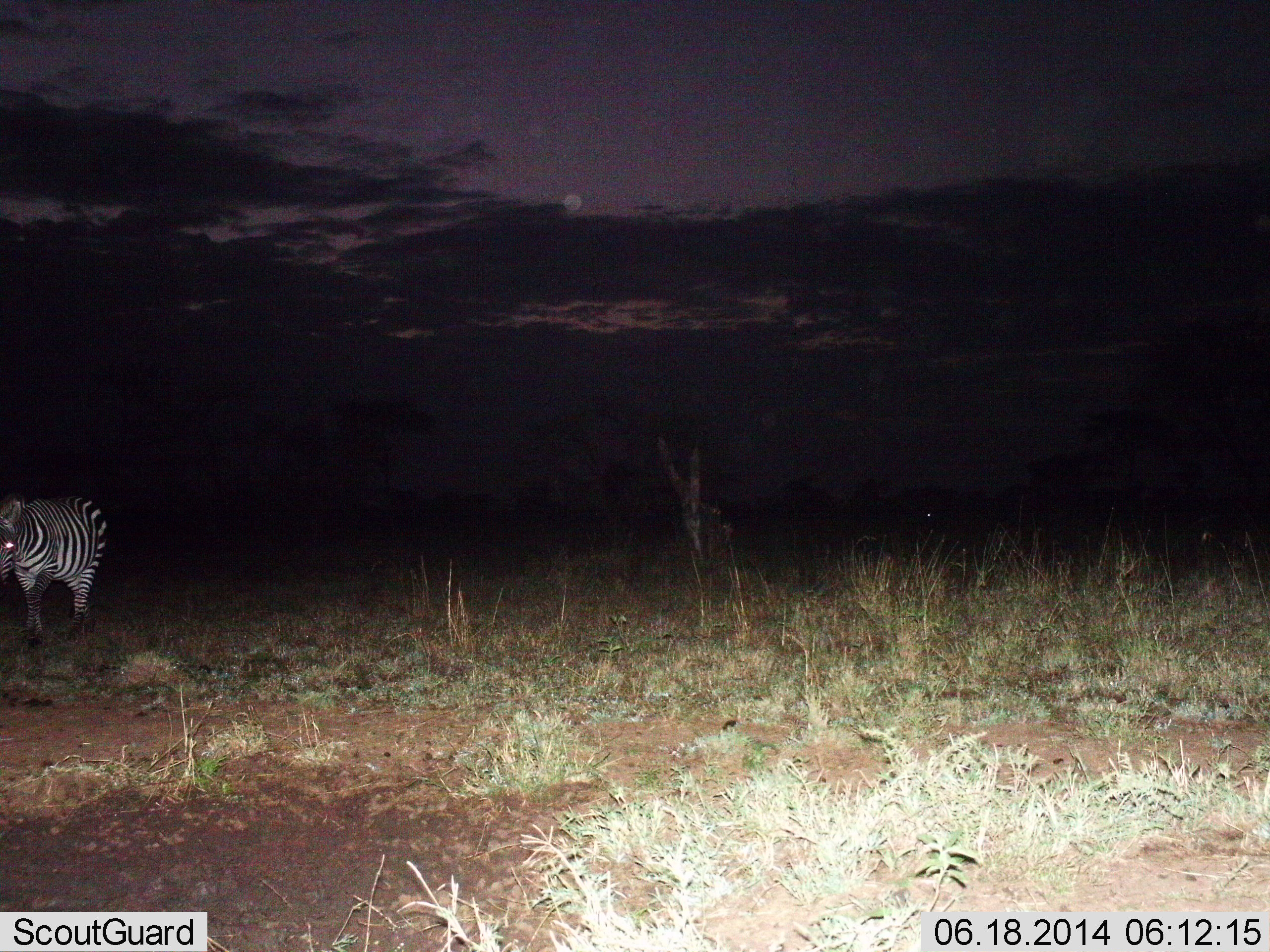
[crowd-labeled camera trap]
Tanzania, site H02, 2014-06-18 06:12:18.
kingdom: Animalia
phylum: Chordata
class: Mammalia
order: Perissodactyla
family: Equidae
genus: Equus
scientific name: Equus quagga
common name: plains zebra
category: zebra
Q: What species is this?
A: Zebra (plains zebra) (Equus quagga).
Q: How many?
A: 1.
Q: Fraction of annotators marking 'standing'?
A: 70%.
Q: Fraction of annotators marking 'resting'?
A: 0%.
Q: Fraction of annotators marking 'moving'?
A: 30%.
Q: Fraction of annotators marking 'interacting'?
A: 0%.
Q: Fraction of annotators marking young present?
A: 0%.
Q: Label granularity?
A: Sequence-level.